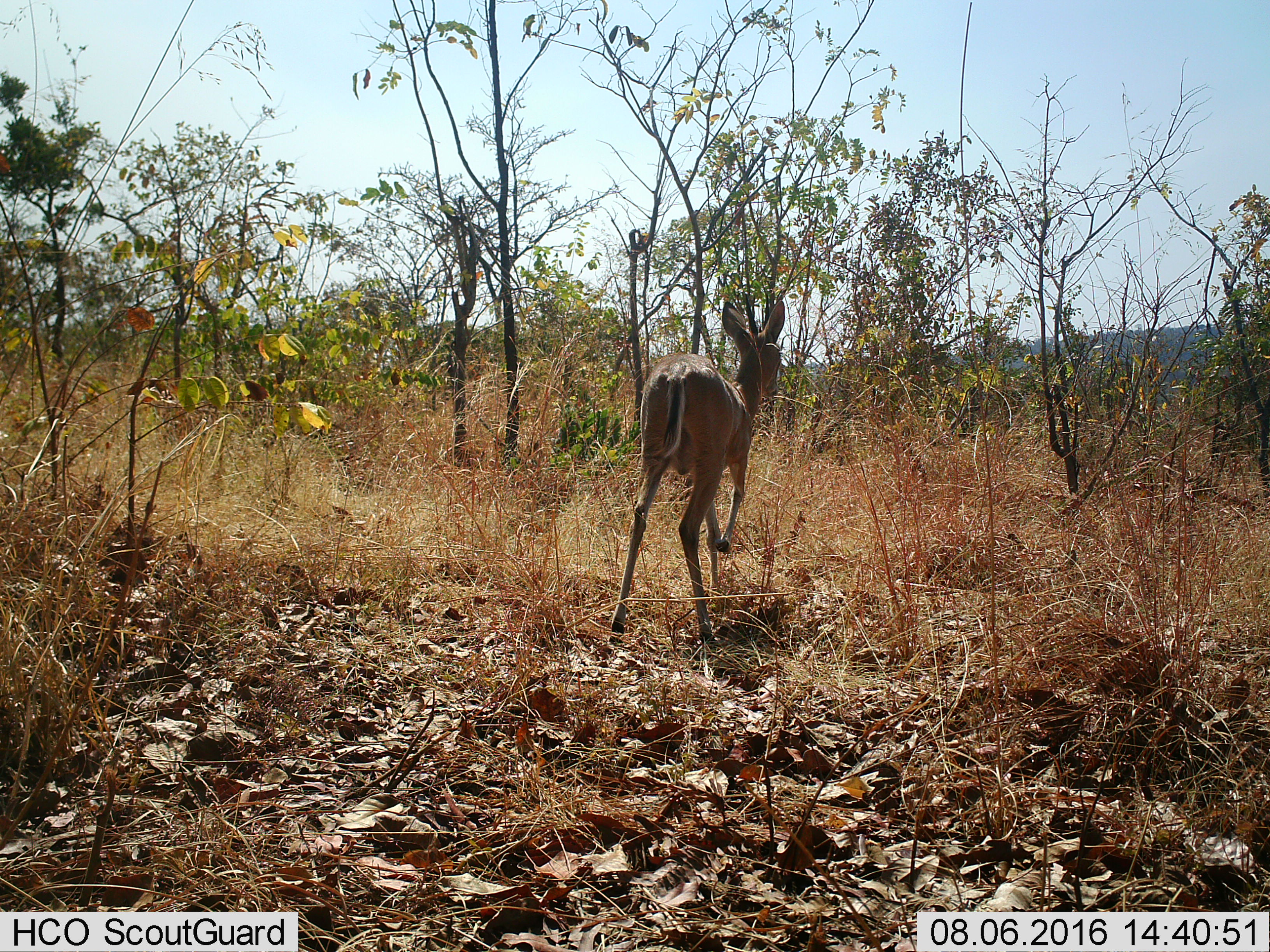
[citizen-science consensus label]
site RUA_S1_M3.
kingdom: Animalia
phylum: Chordata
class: Mammalia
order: Artiodactyla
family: Bovidae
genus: Aepyceros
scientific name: Aepyceros melampus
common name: impala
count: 1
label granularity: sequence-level